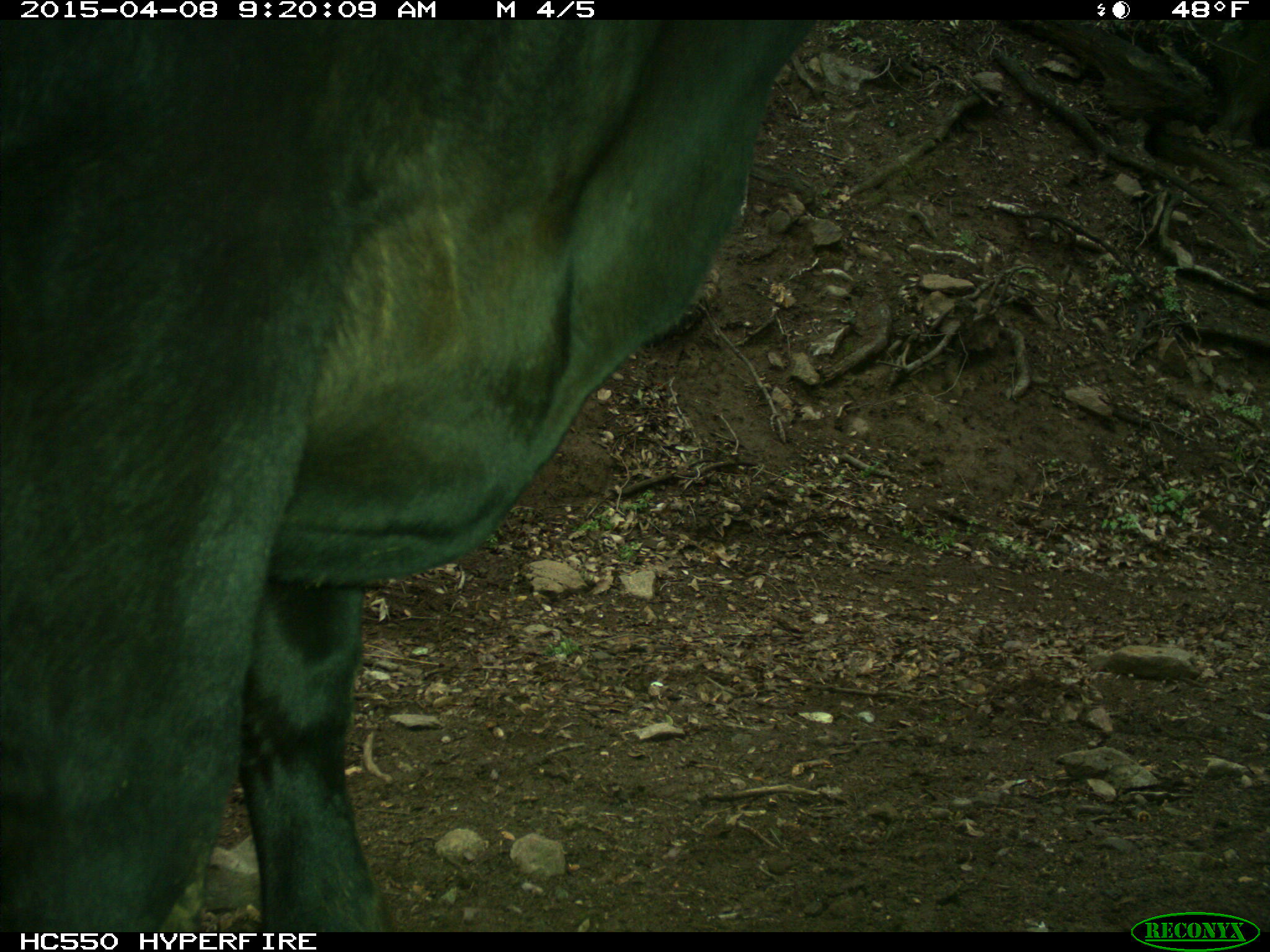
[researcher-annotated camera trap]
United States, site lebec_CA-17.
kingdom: Animalia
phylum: Chordata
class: Mammalia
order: Artiodactyla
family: Bovidae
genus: Bos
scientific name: Bos taurus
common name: domestic cow